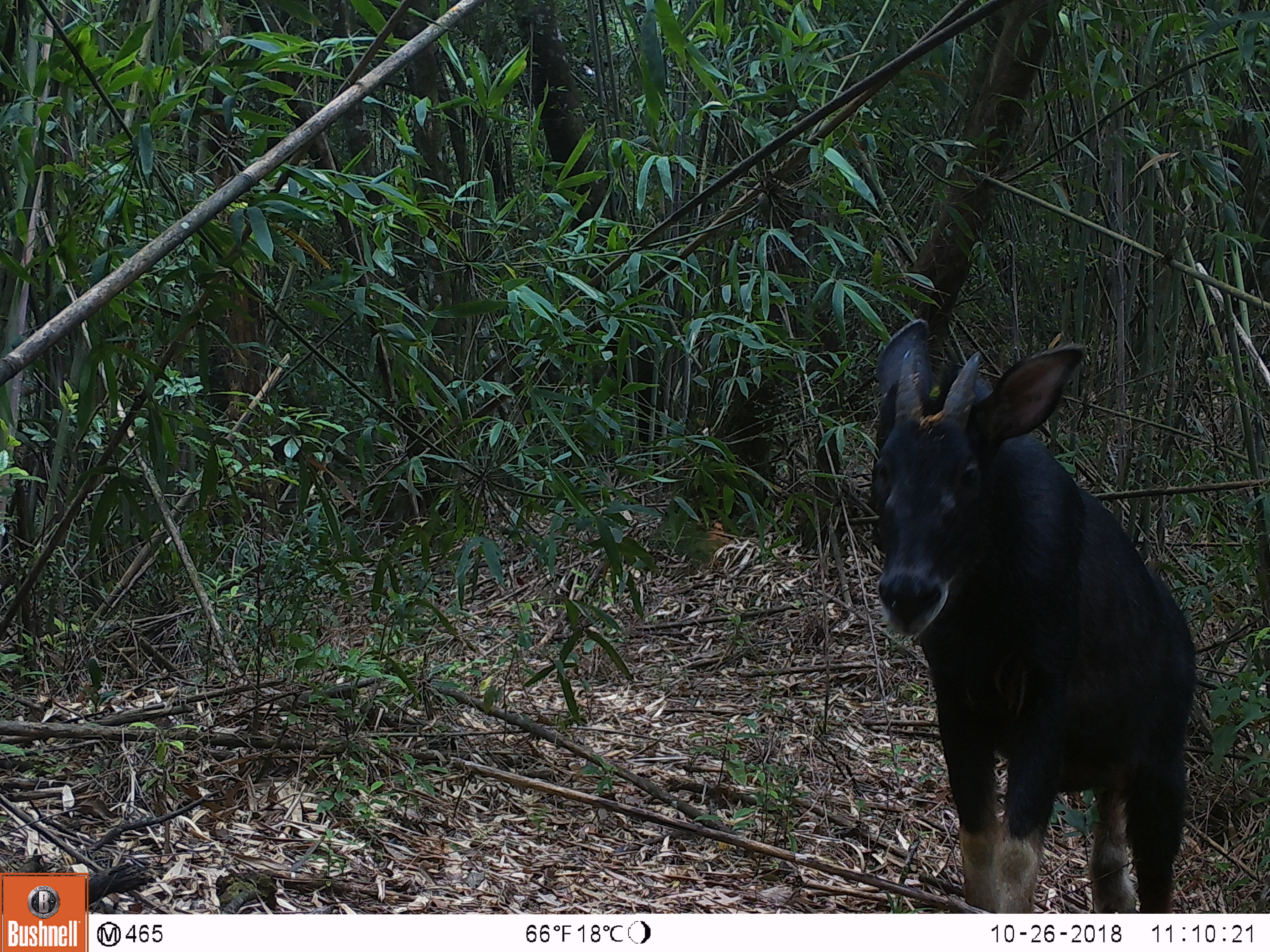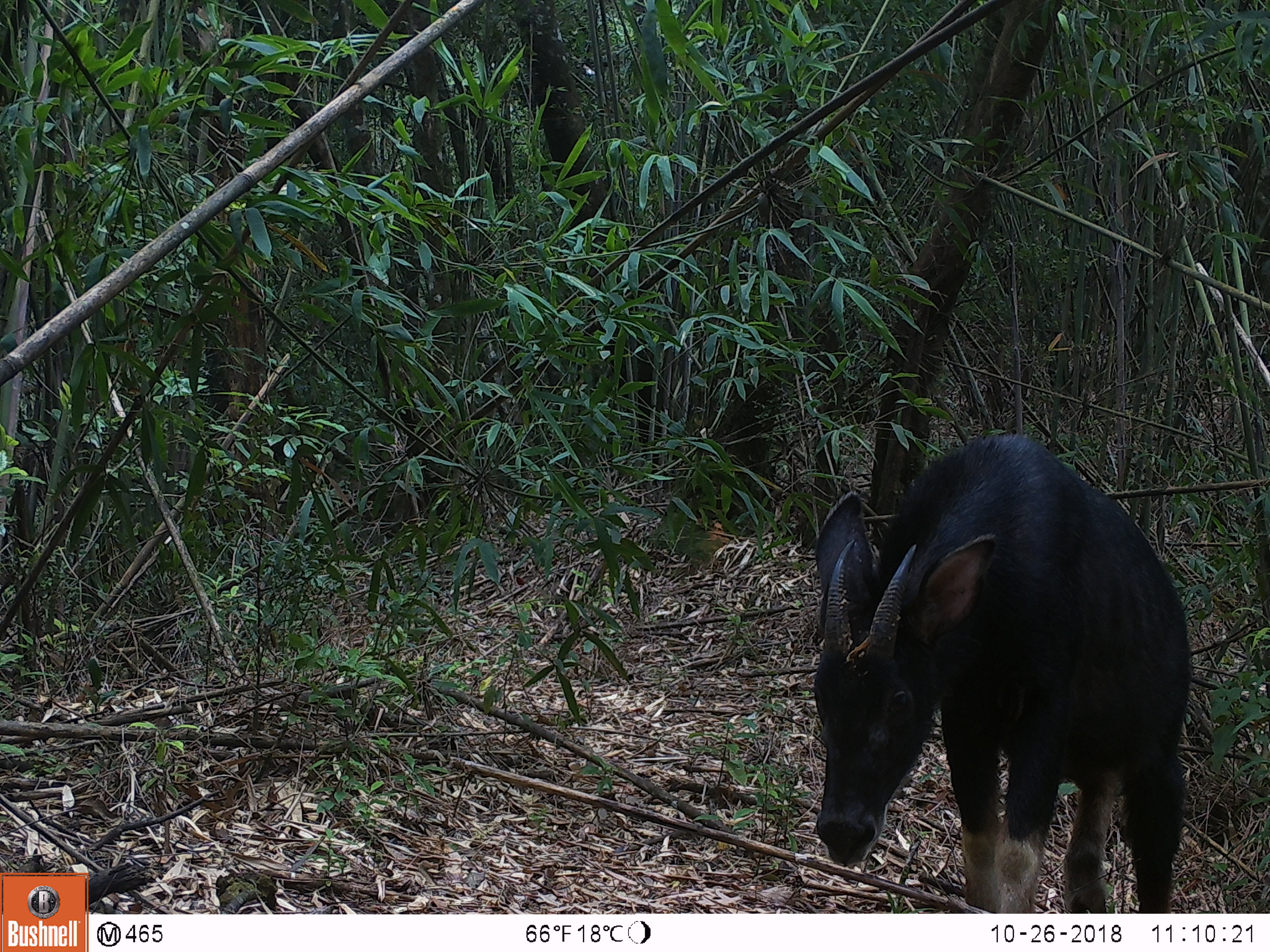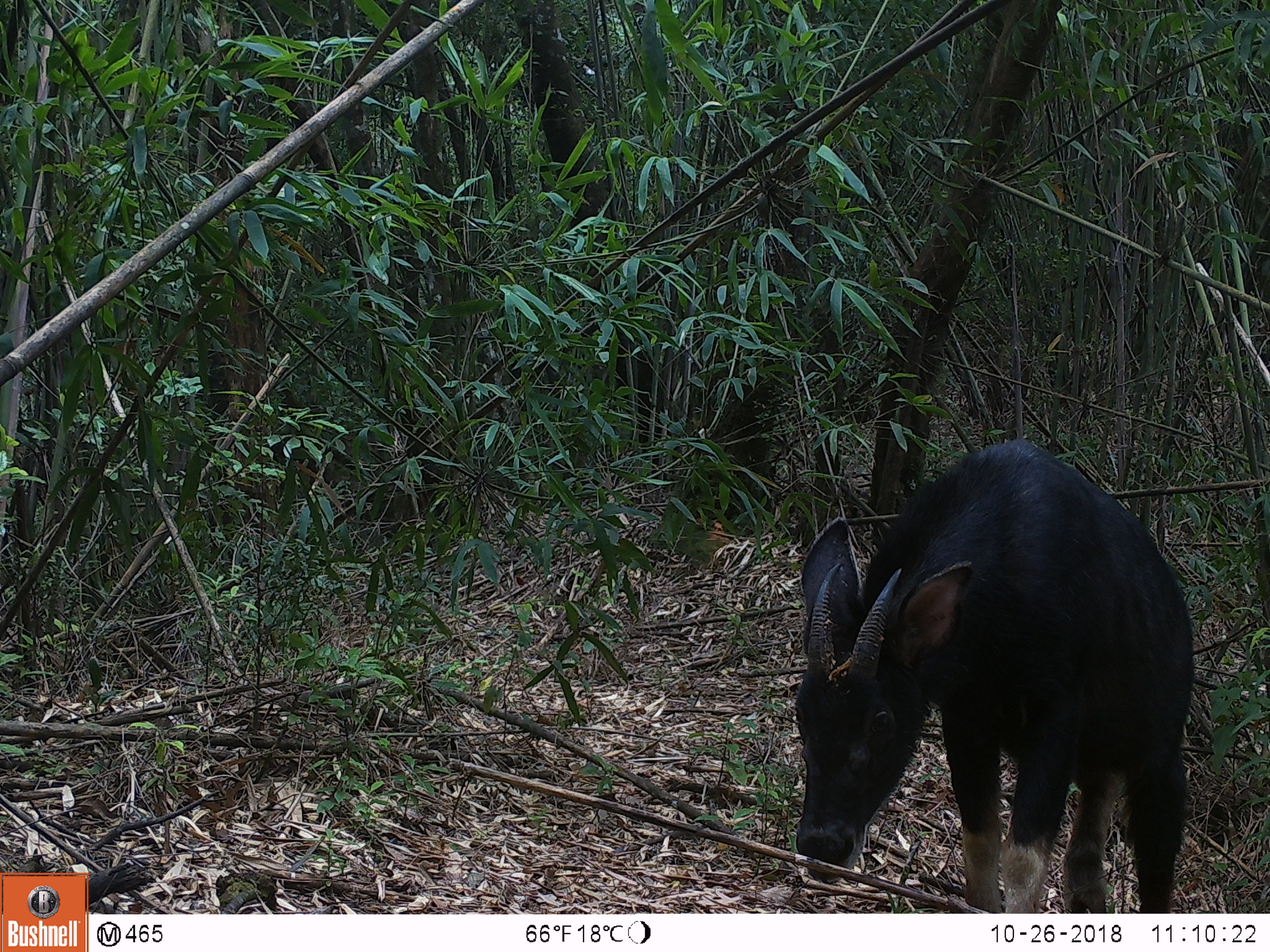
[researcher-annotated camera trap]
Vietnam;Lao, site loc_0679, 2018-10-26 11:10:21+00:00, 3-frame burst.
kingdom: Animalia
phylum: Chordata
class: Mammalia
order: Artiodactyla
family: Bovidae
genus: Capricornis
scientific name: Capricornis sumatraensis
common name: chinese serow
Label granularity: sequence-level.